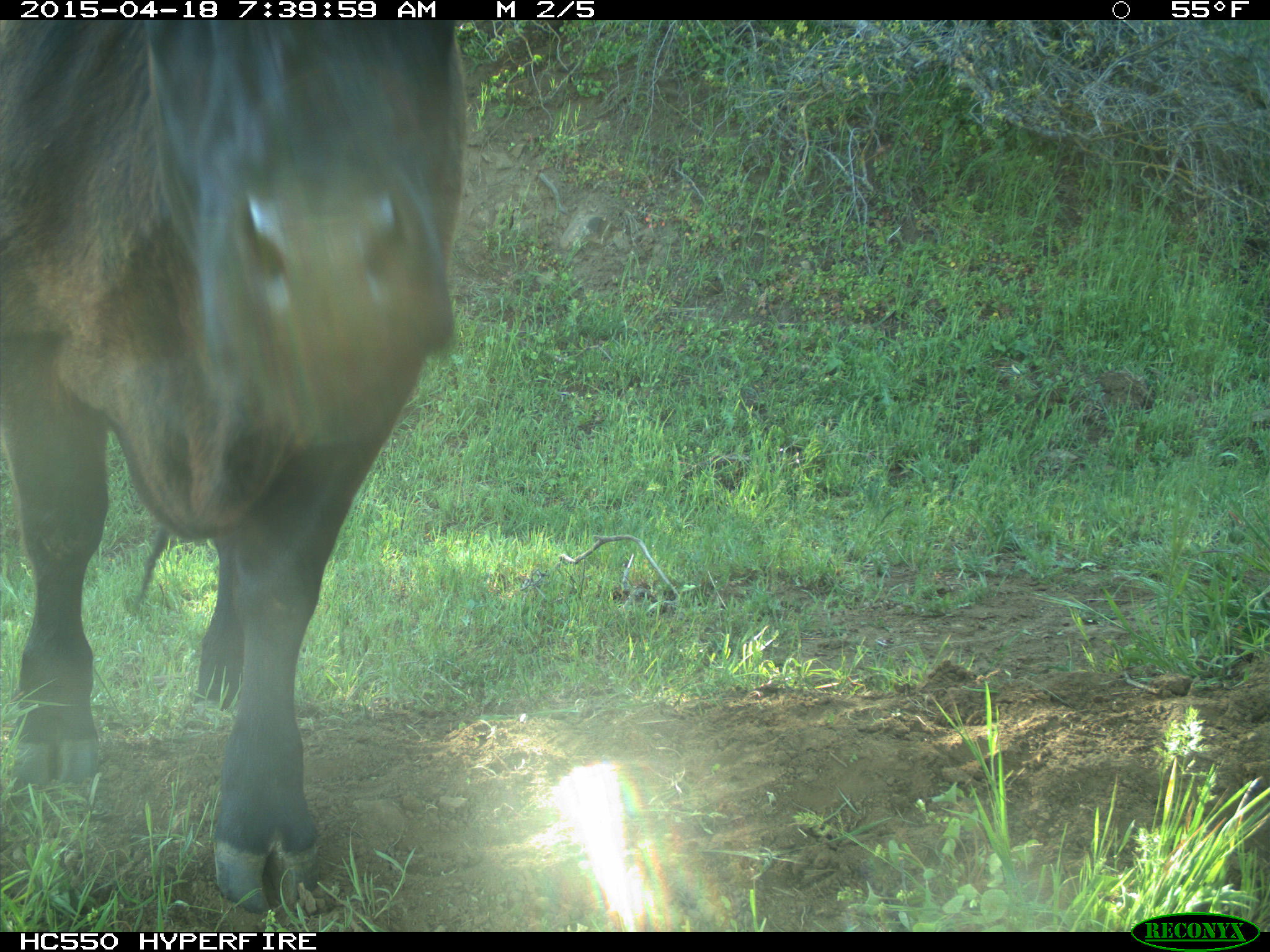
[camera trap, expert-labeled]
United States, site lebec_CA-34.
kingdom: Animalia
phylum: Chordata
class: Mammalia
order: Artiodactyla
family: Bovidae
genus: Bos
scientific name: Bos taurus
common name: domestic cow